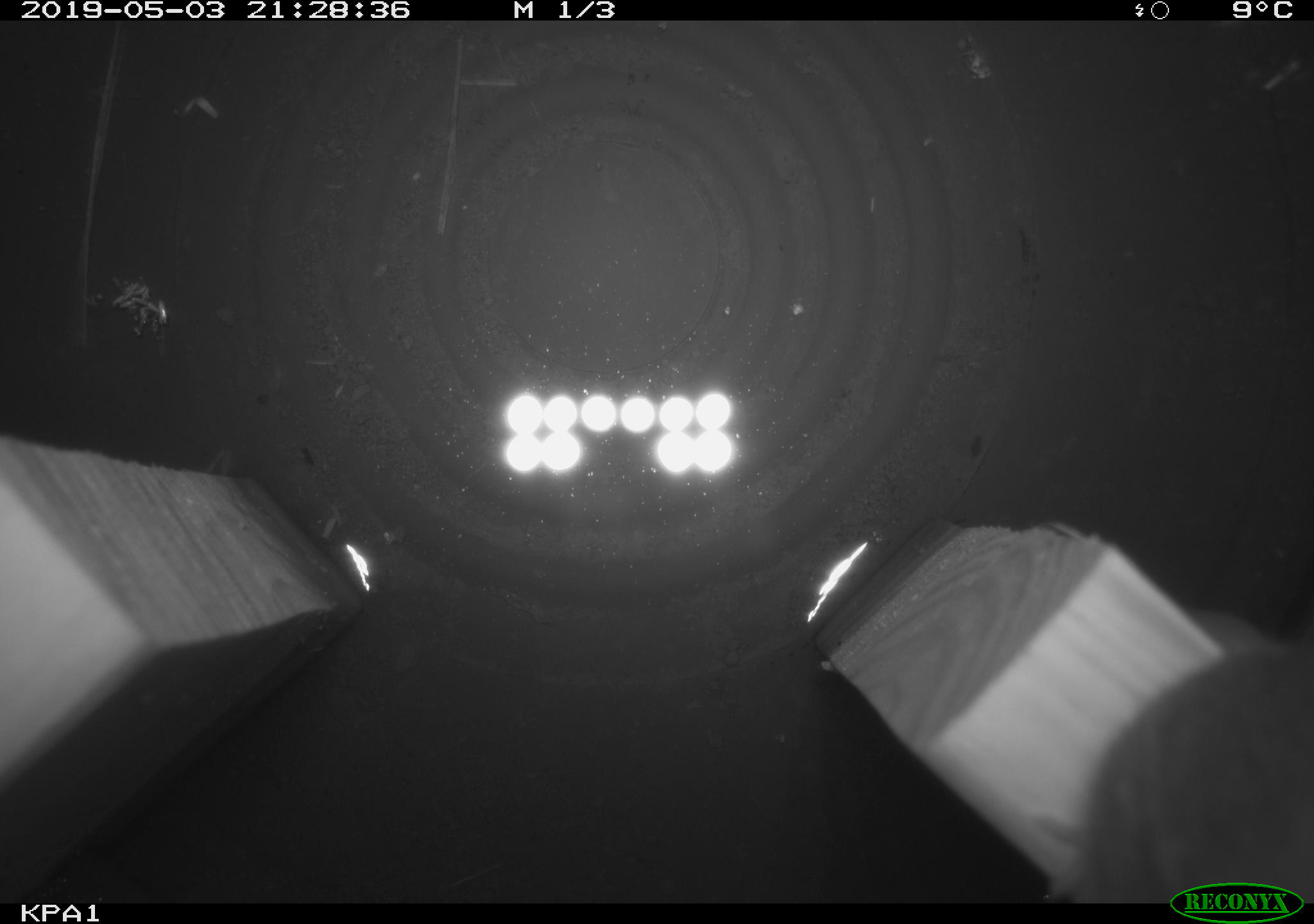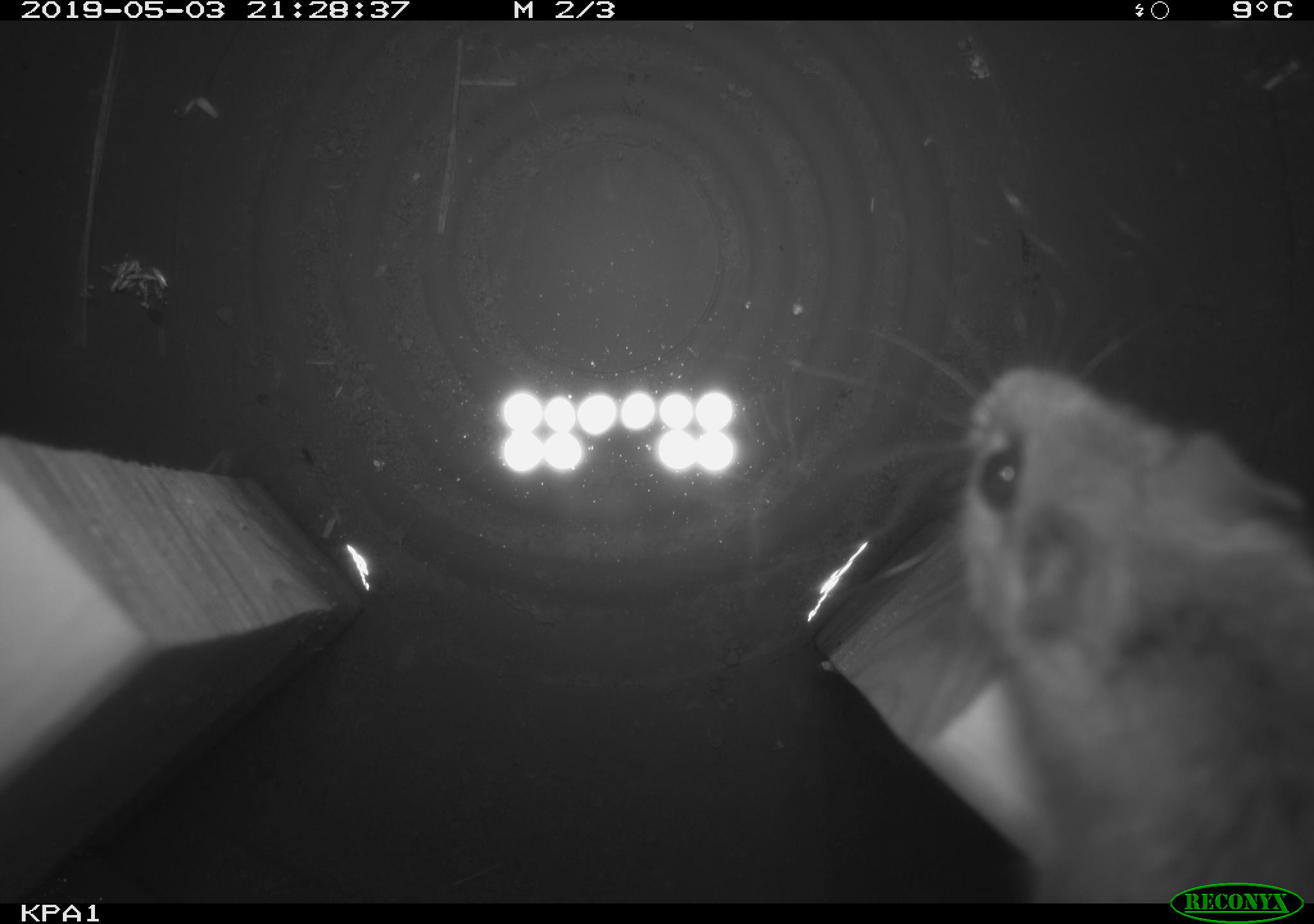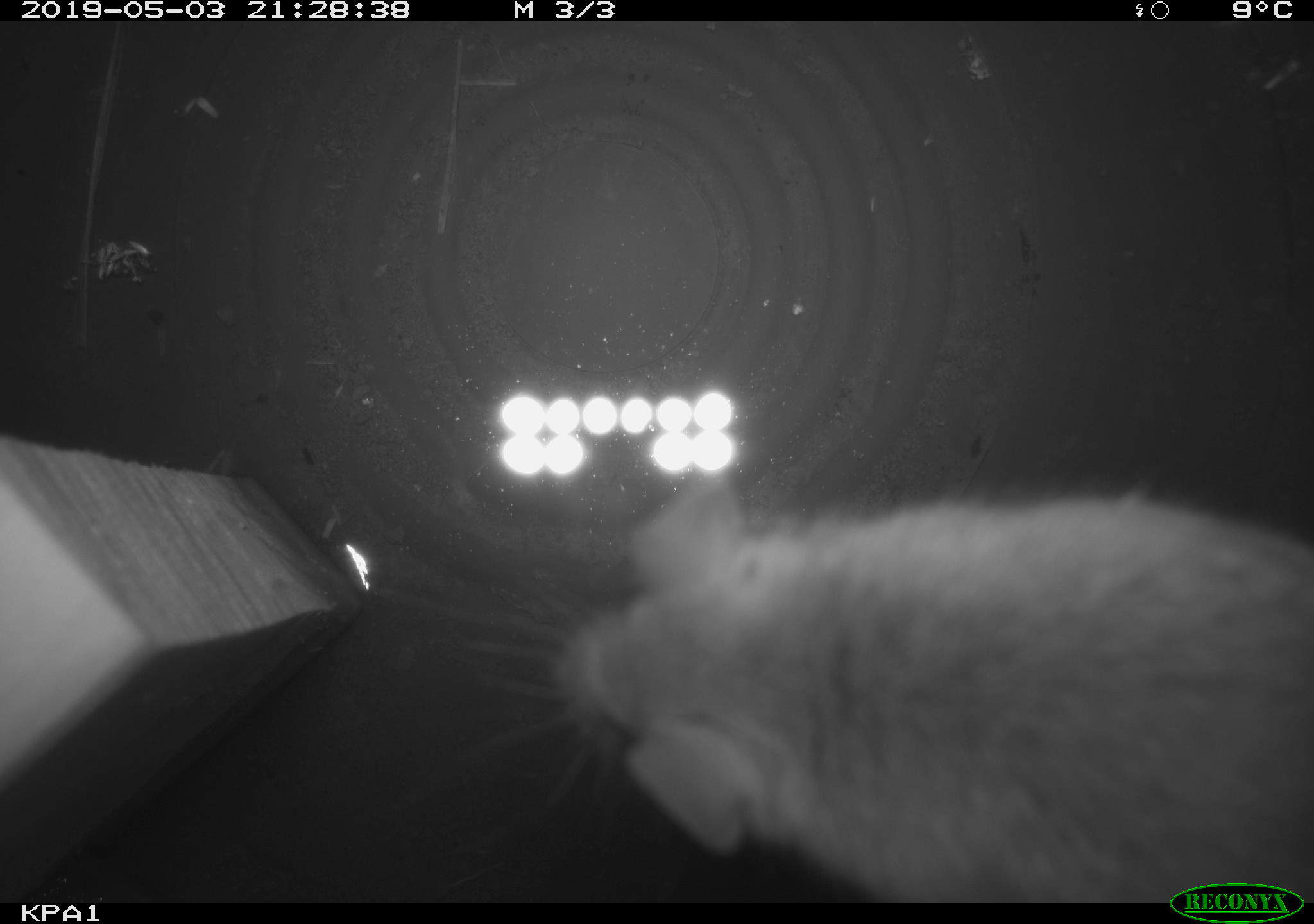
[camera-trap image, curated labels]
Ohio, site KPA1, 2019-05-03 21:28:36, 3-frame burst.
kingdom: Animalia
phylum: Chordata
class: Mammalia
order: Rodentia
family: Cricetidae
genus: Peromyscus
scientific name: Peromyscus leucopus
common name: white-footed mouse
White-footed mouse (Peromyscus leucopus).